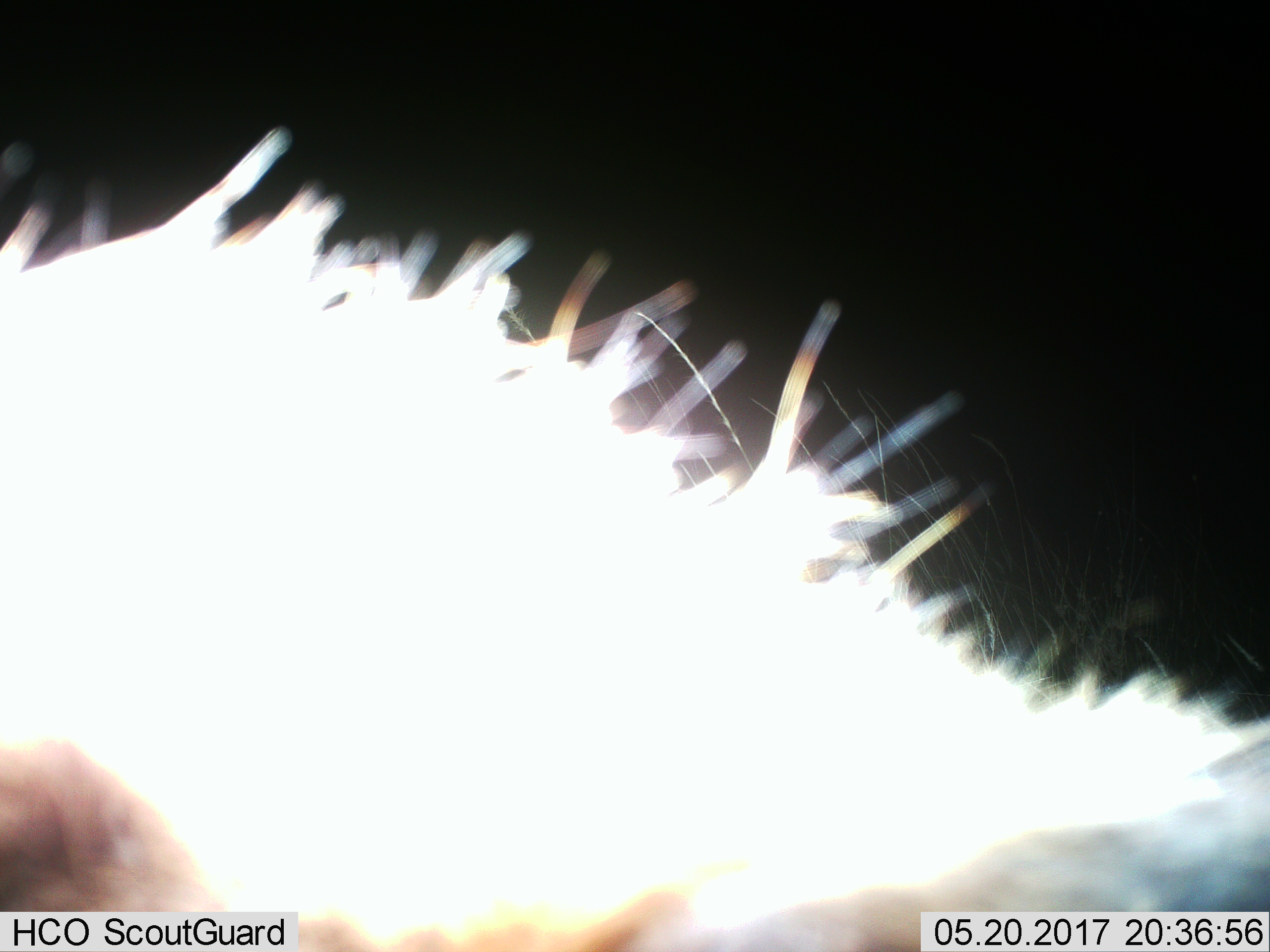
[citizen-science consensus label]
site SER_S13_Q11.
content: unidentified animal